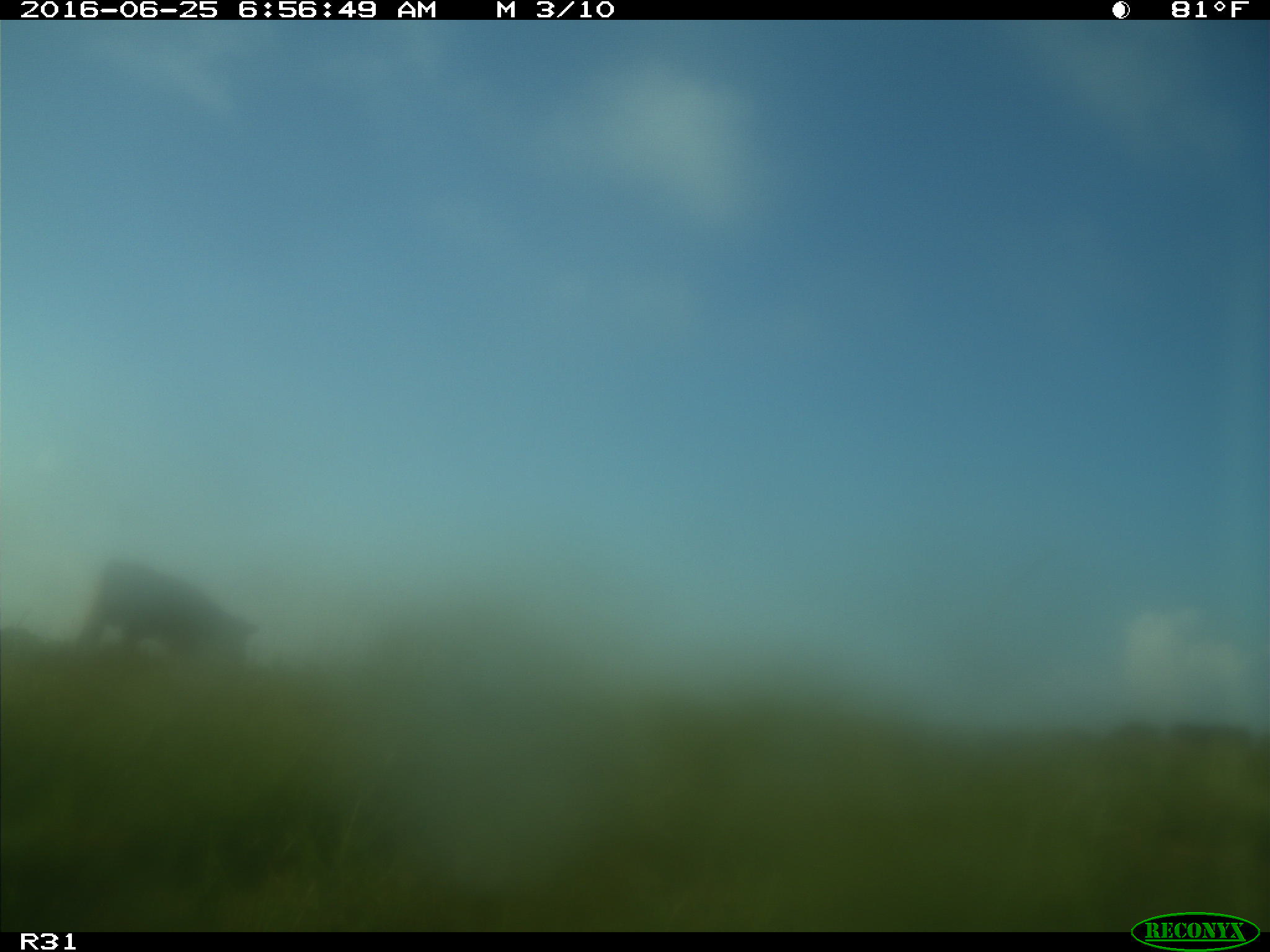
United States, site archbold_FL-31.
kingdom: Animalia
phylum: Chordata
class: Mammalia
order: Artiodactyla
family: Bovidae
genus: Bos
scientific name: Bos taurus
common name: domestic cow